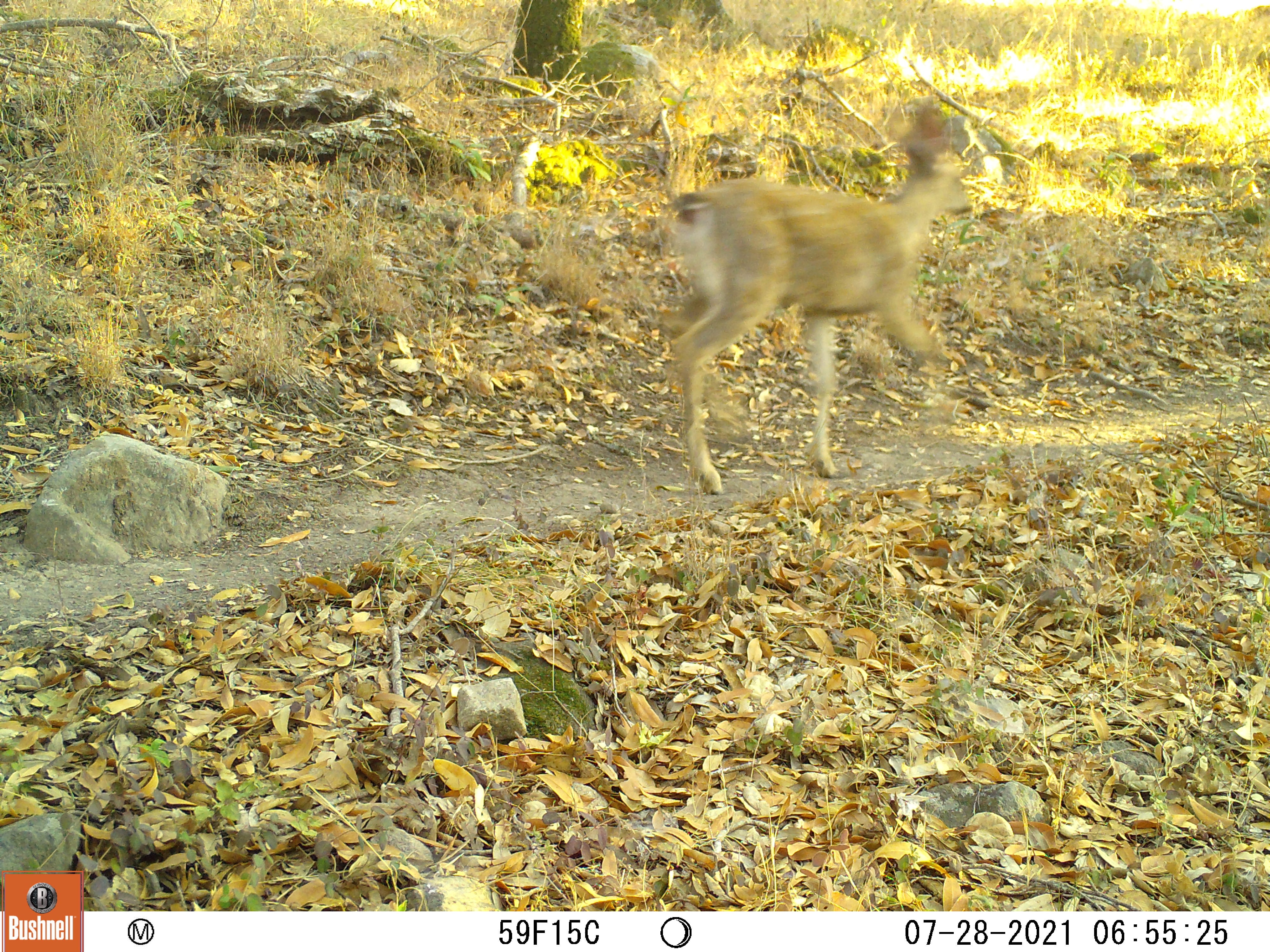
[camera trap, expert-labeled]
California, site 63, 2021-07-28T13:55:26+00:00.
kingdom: Animalia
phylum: Chordata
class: Mammalia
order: Artiodactyla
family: Cervidae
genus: Odocoileus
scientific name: Odocoileus hemionus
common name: mule deer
Mule deer (Odocoileus hemionus).